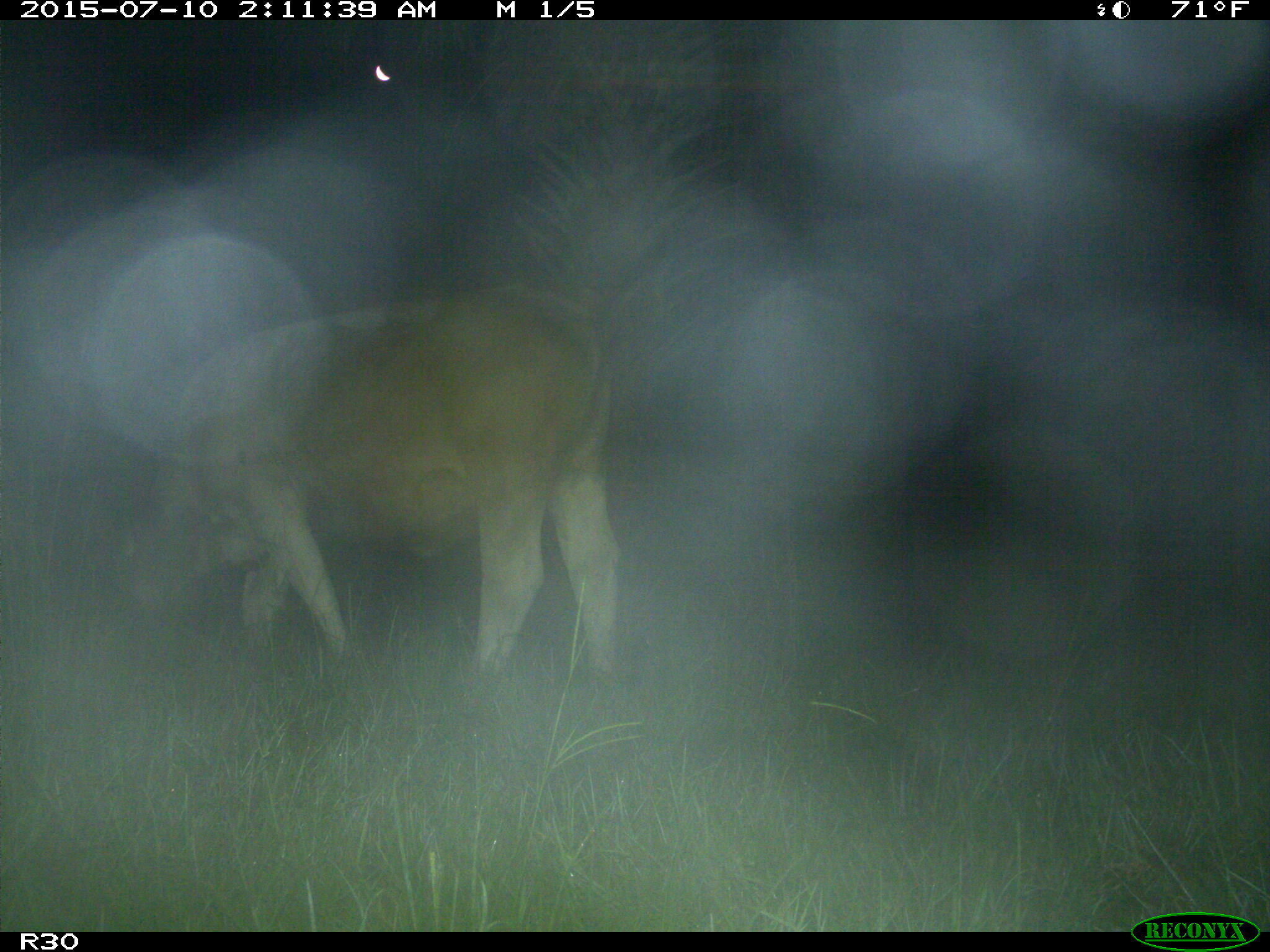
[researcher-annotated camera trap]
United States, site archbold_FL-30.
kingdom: Animalia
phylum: Chordata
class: Mammalia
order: Artiodactyla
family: Bovidae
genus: Bos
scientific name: Bos taurus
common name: domestic cow